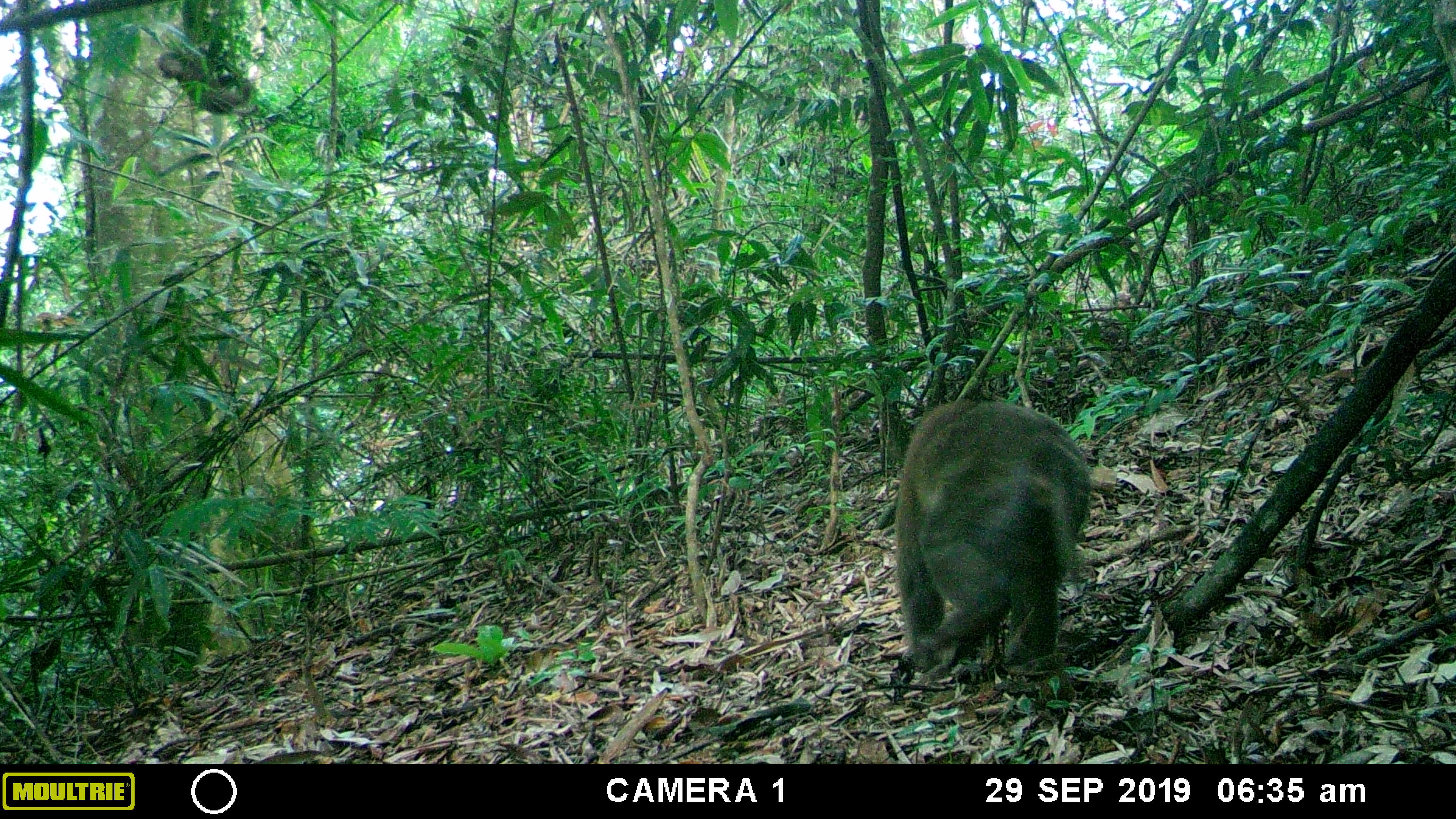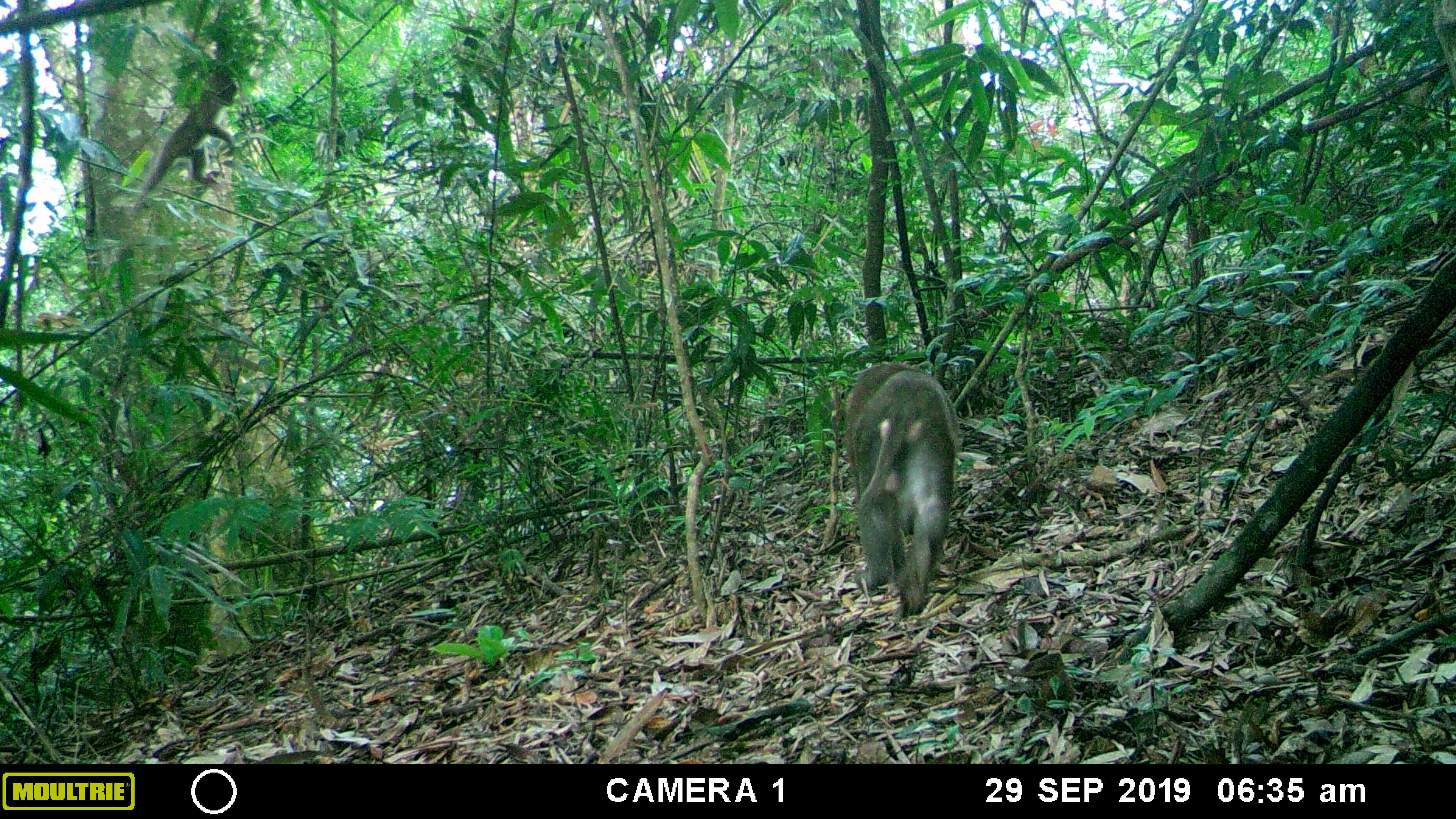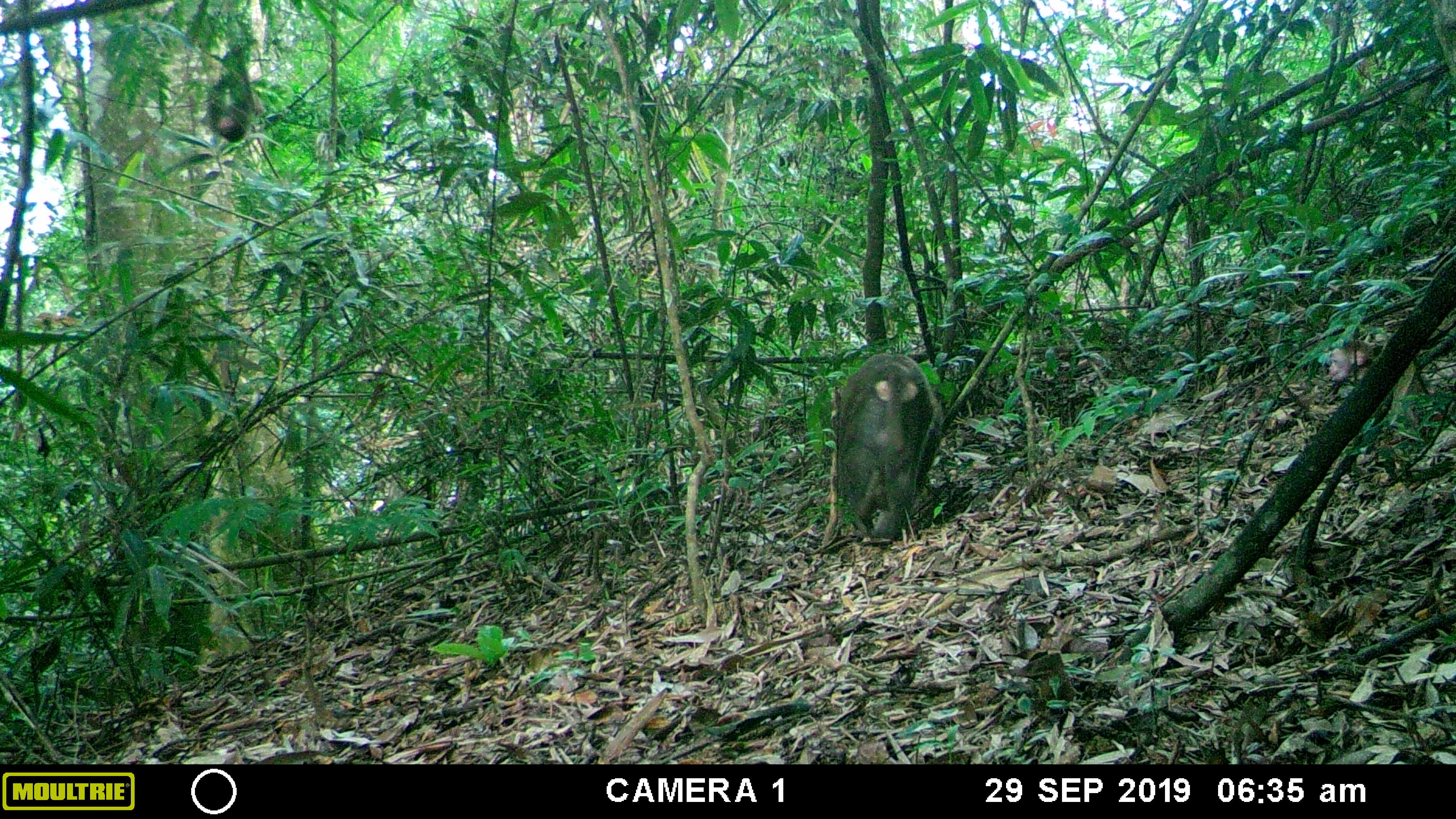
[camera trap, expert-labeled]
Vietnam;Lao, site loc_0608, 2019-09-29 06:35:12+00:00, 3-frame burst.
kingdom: Animalia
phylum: Chordata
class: Mammalia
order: Primates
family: Cercopithecidae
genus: Macaca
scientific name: Macaca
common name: macaques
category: assam or rhesus macaque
Assam or rhesus macaque (macaques) (Macaca). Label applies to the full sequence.